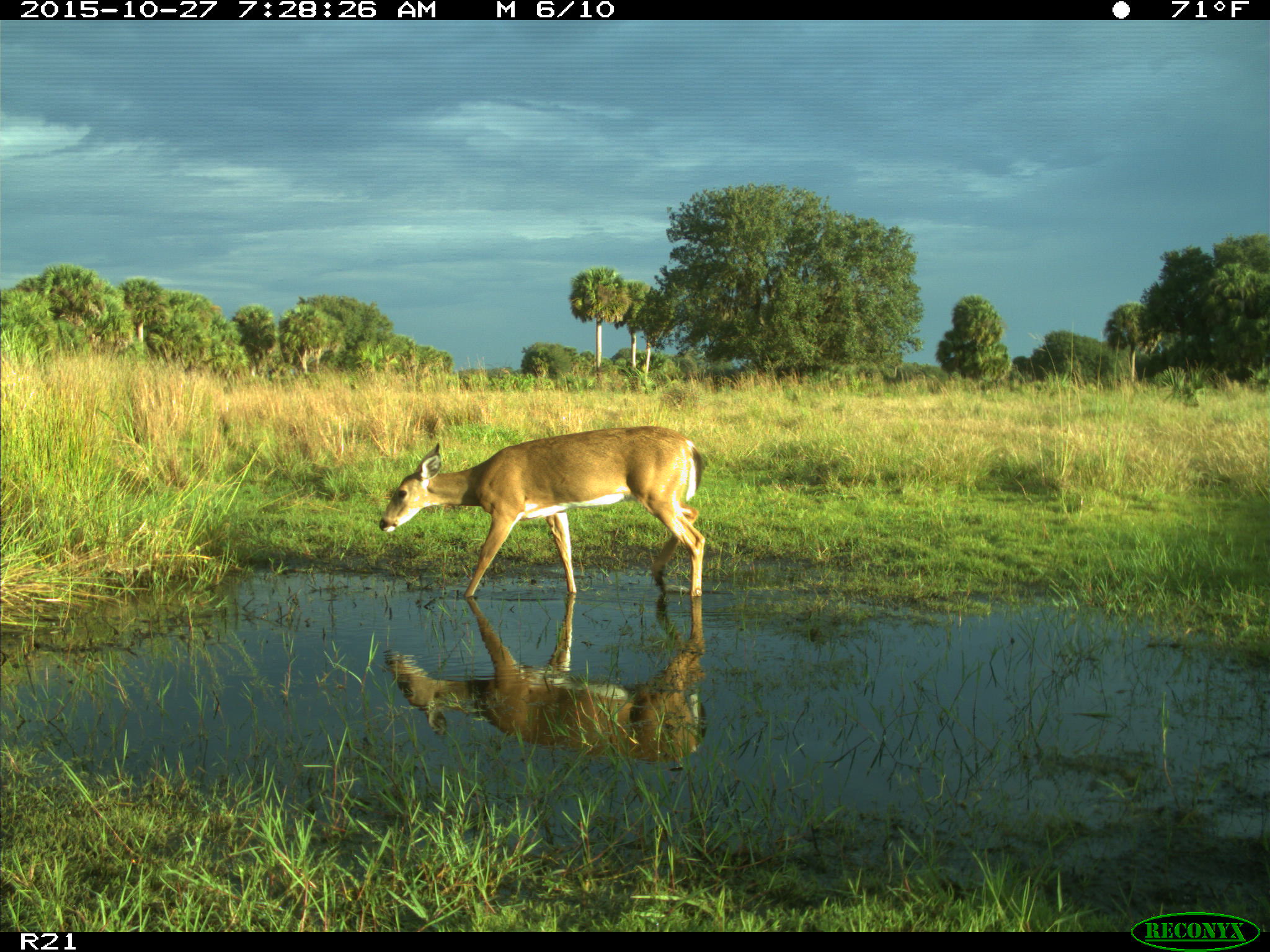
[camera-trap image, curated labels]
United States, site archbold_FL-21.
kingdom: Animalia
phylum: Chordata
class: Mammalia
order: Artiodactyla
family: Cervidae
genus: Odocoileus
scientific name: Odocoileus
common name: deer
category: unidentified deer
Unidentified deer (deer) (Odocoileus).